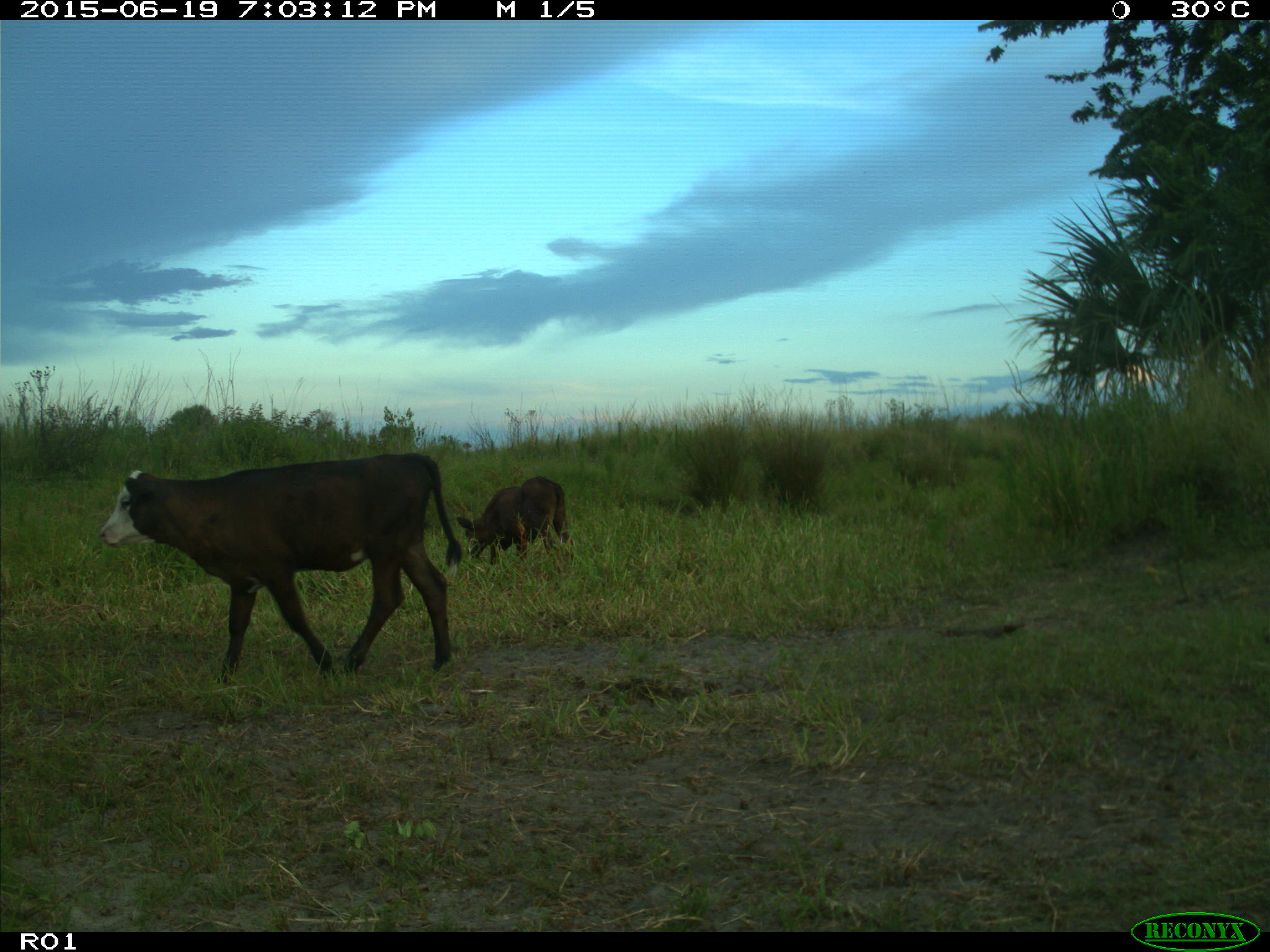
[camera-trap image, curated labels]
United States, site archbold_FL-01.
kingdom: Animalia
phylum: Chordata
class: Mammalia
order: Artiodactyla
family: Bovidae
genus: Bos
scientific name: Bos taurus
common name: domestic cow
Bos taurus (domestic cow).